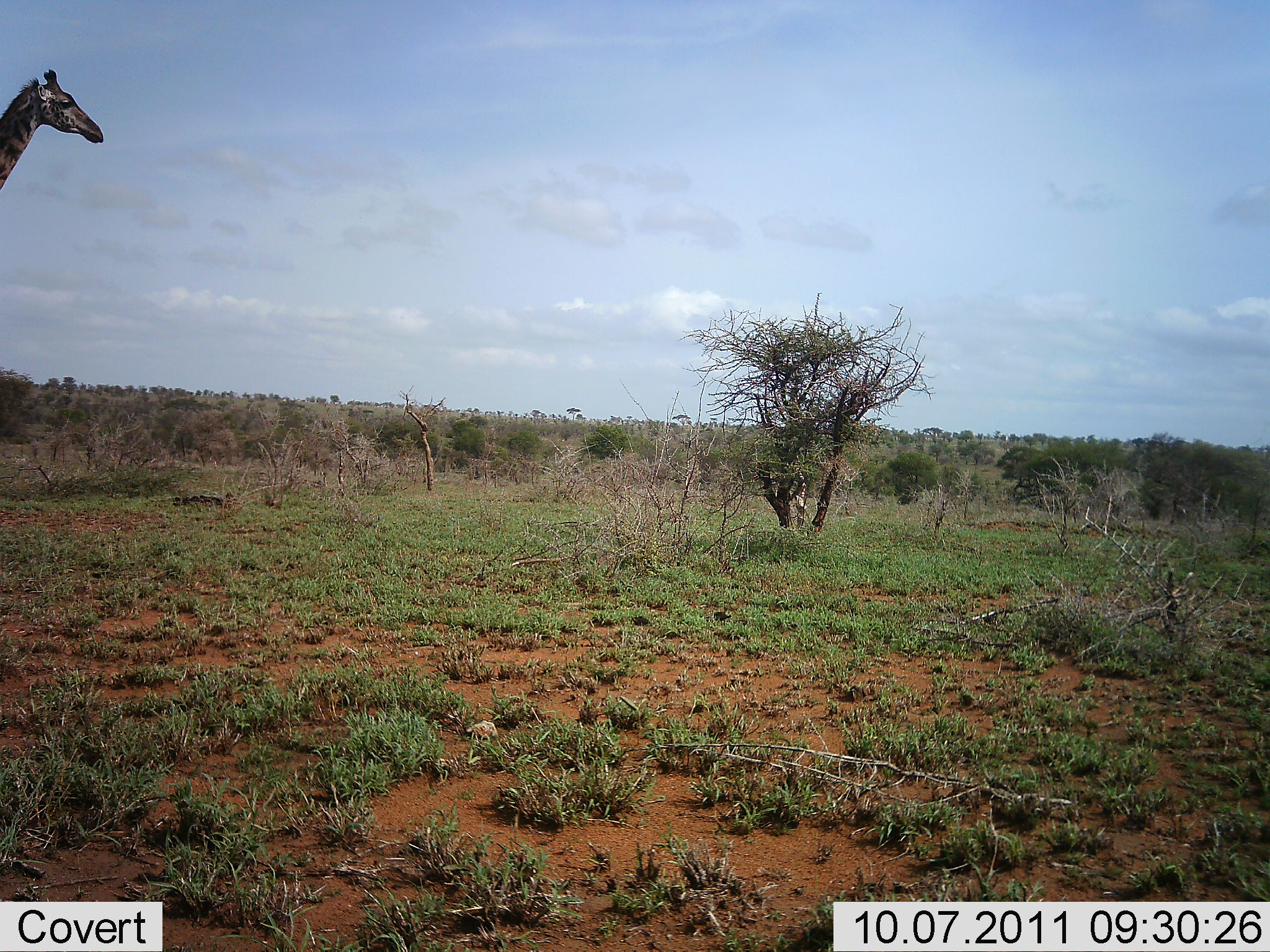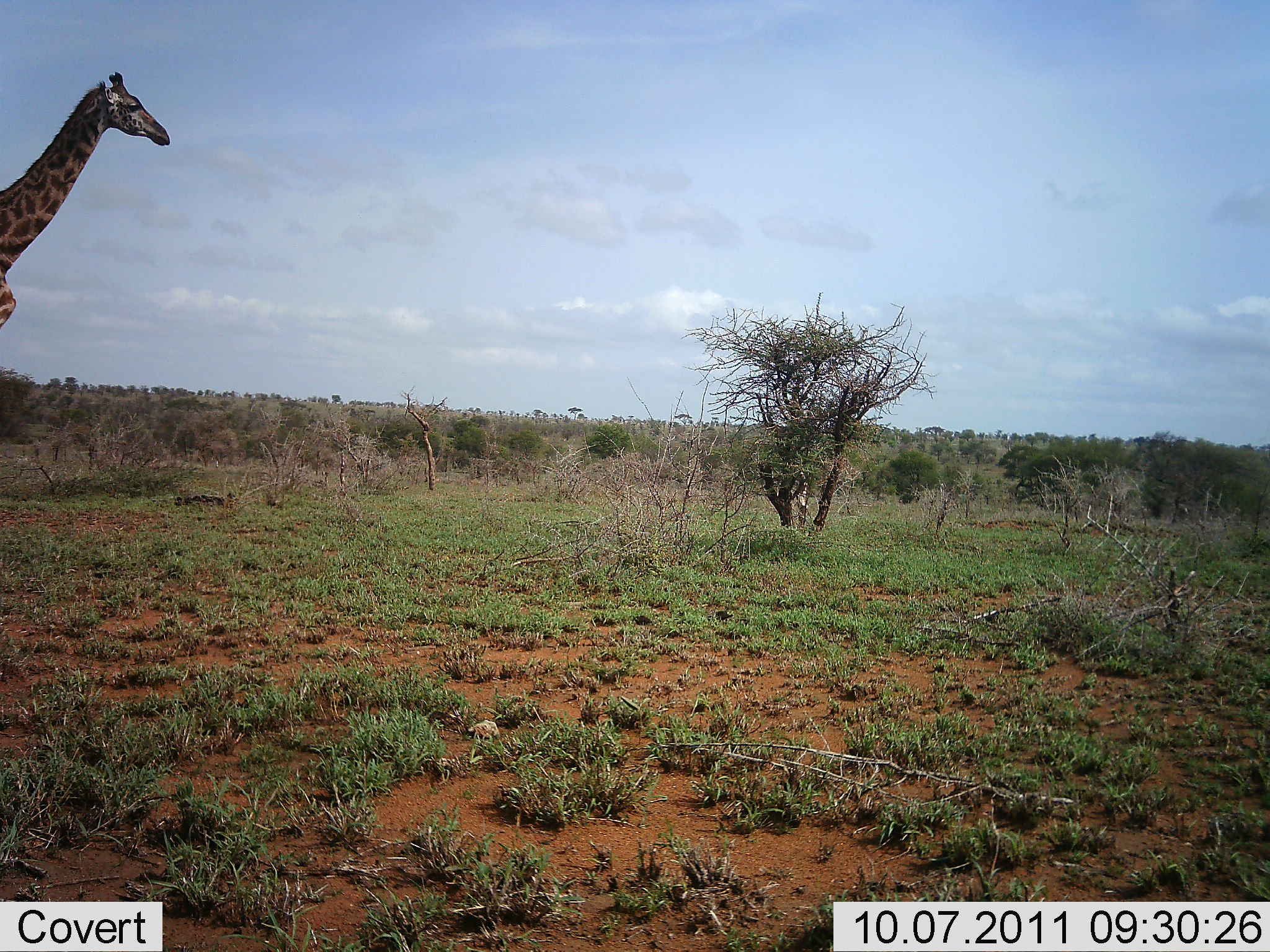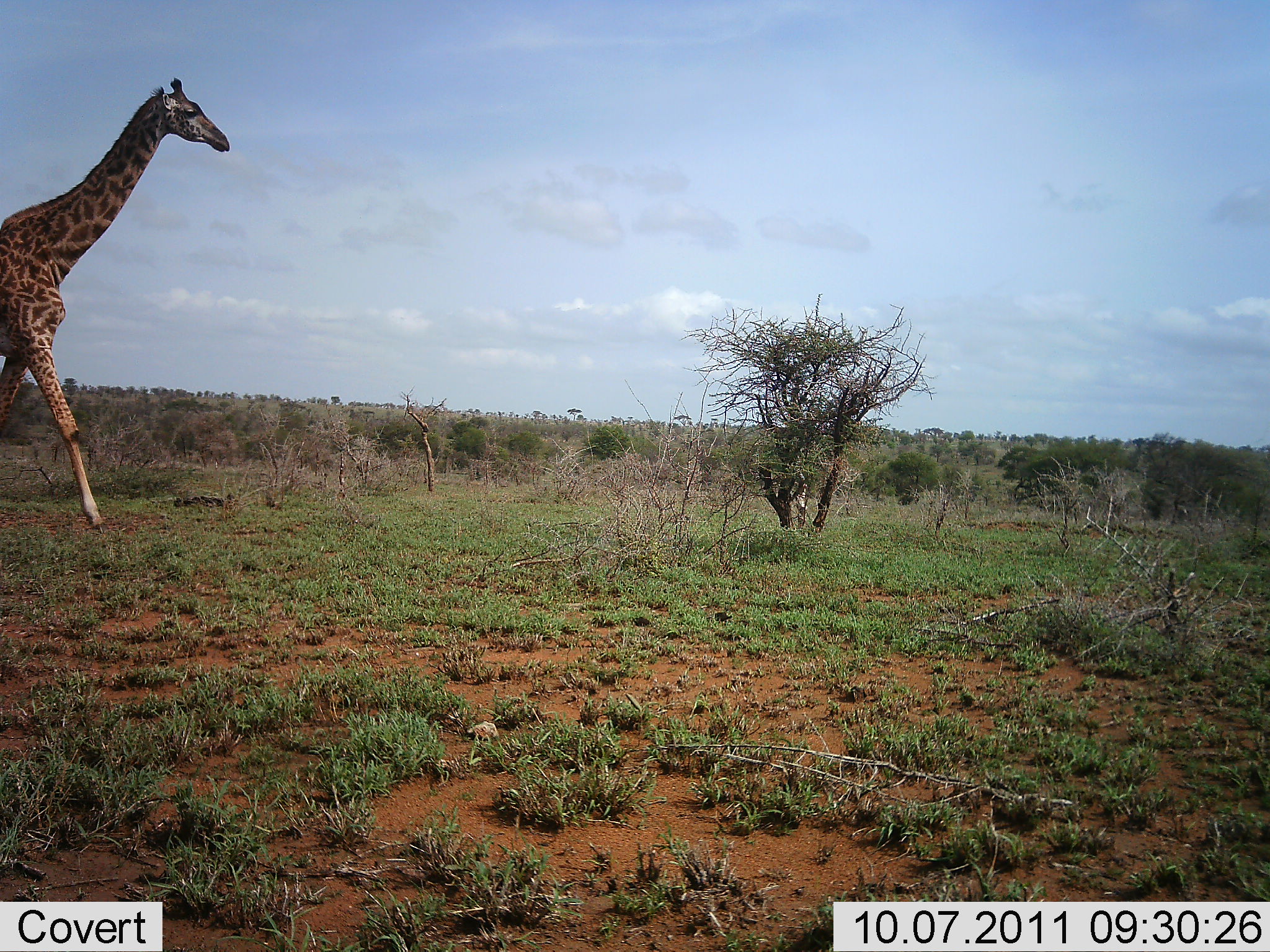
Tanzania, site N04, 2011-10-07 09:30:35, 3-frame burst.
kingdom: Animalia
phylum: Chordata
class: Mammalia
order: Artiodactyla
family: Giraffidae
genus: Giraffa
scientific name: Giraffa camelopardalis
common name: giraffe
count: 1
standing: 11%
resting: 0%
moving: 89%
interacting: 0%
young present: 0%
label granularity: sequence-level